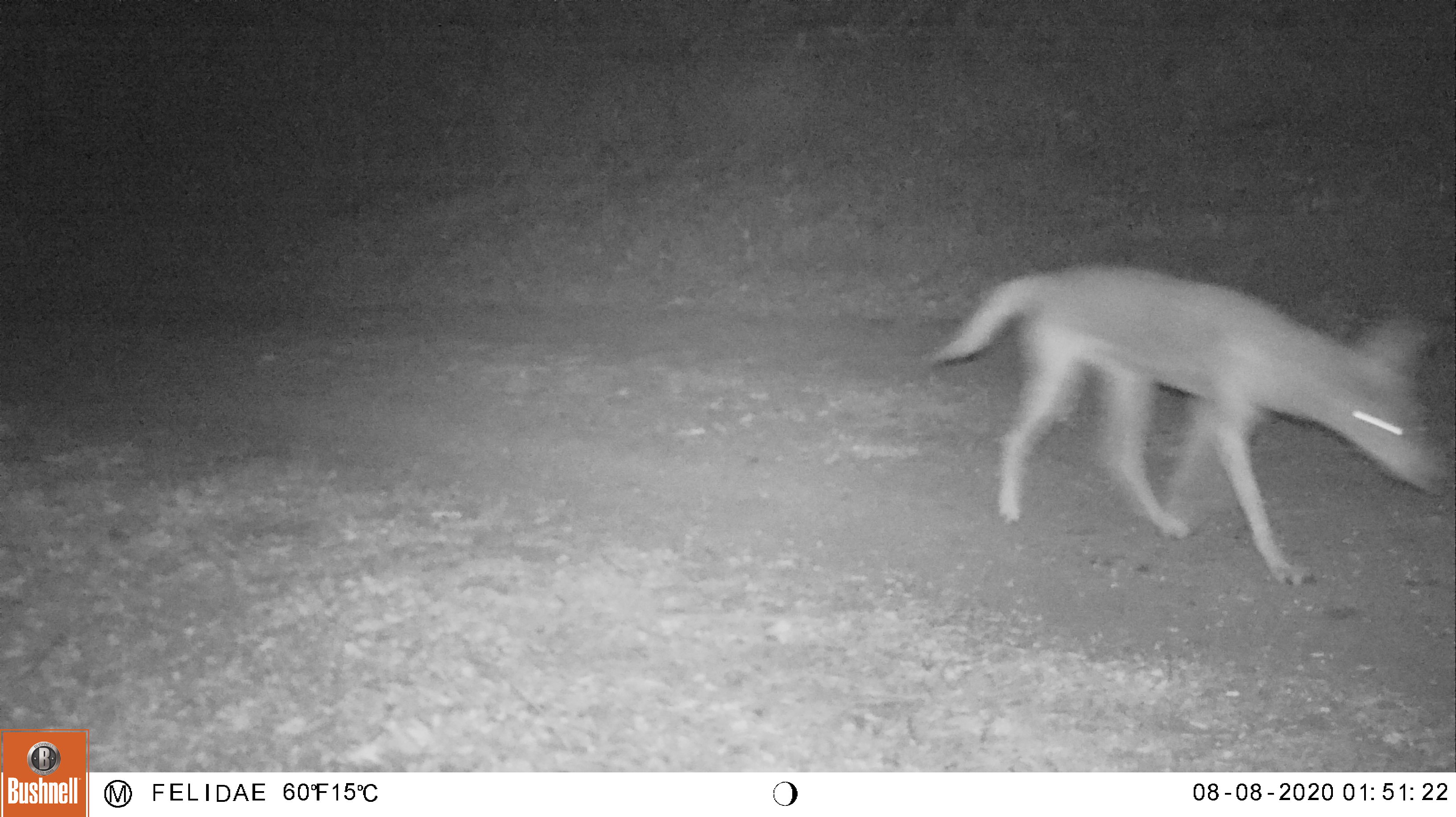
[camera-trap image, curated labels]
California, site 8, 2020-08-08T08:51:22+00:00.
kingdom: Animalia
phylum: Chordata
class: Mammalia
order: Carnivora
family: Canidae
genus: Canis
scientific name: Canis latrans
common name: coyote